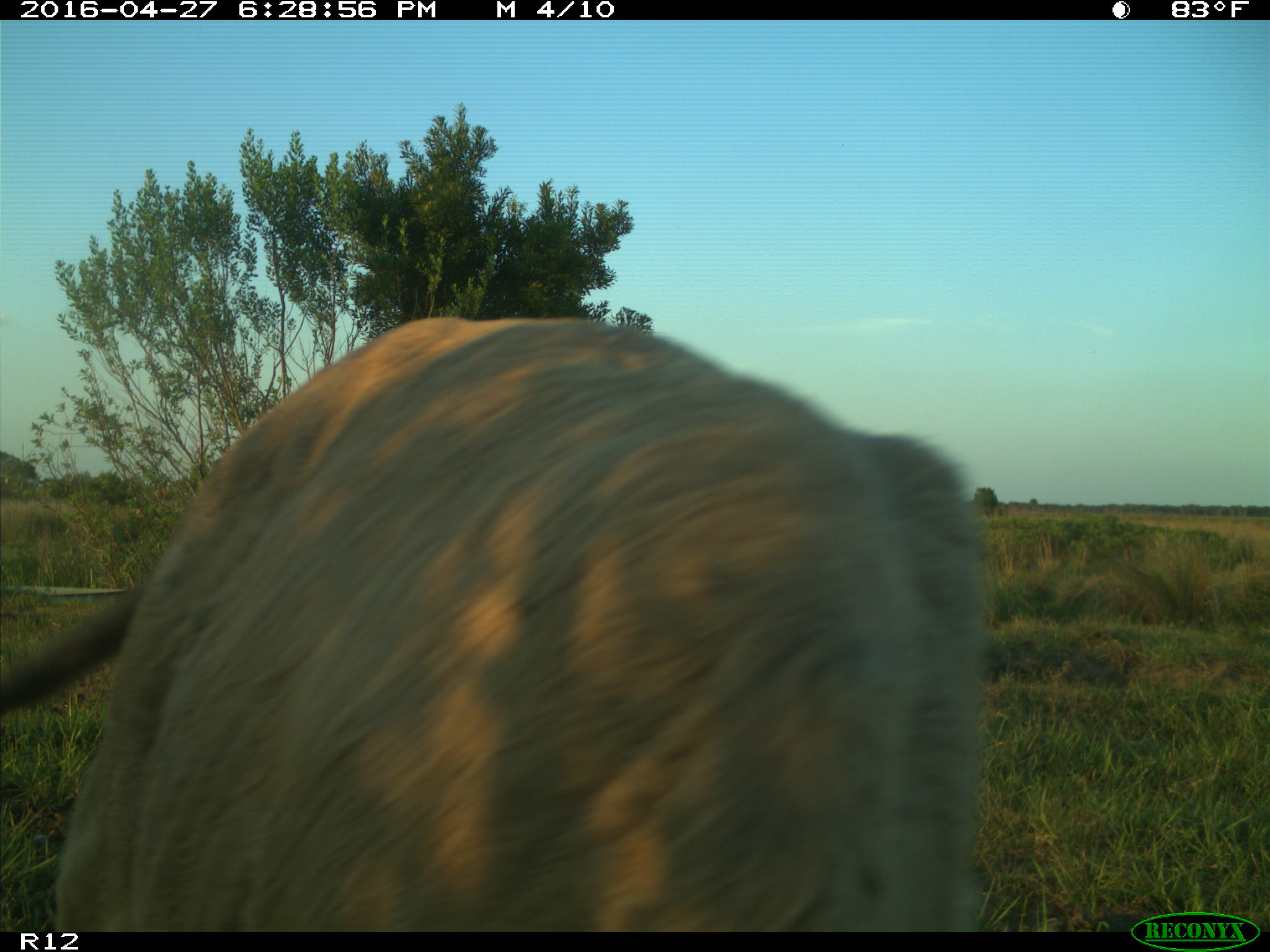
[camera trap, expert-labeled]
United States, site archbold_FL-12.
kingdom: Animalia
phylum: Chordata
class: Mammalia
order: Artiodactyla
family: Bovidae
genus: Bos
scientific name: Bos taurus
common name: domestic cow